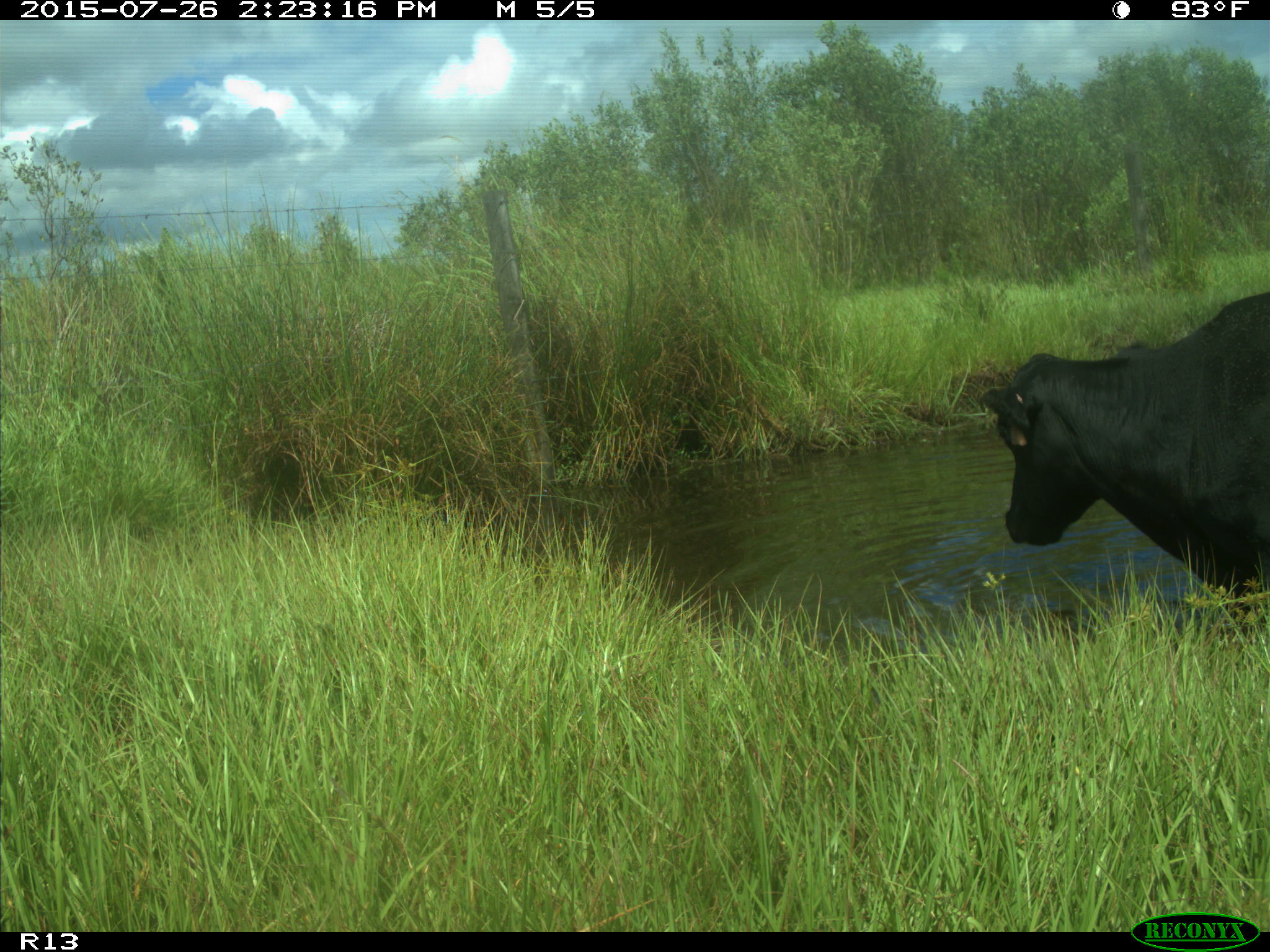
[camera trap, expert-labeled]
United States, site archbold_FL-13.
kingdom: Animalia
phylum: Chordata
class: Mammalia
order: Artiodactyla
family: Bovidae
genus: Bos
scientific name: Bos taurus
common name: domestic cow